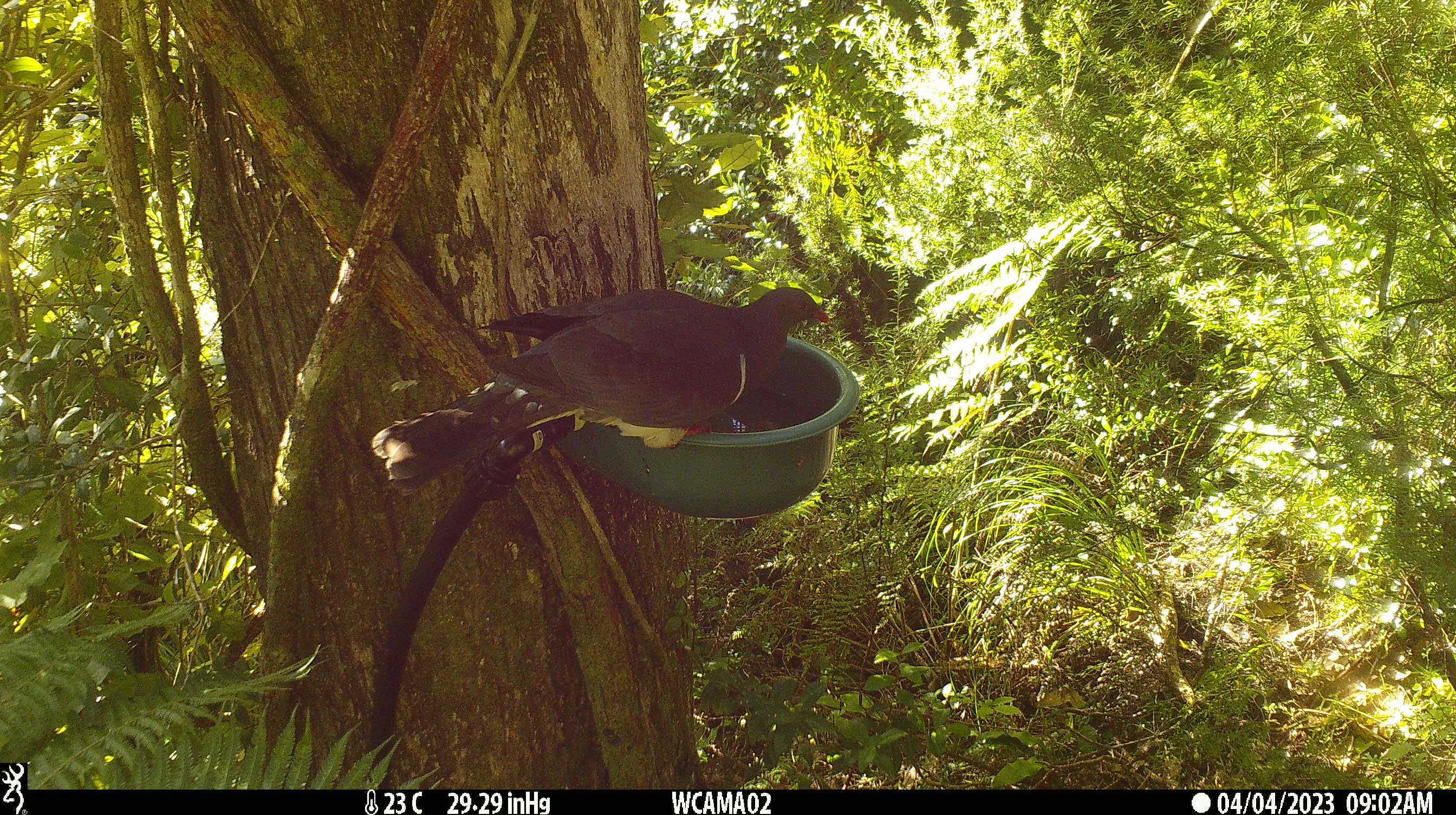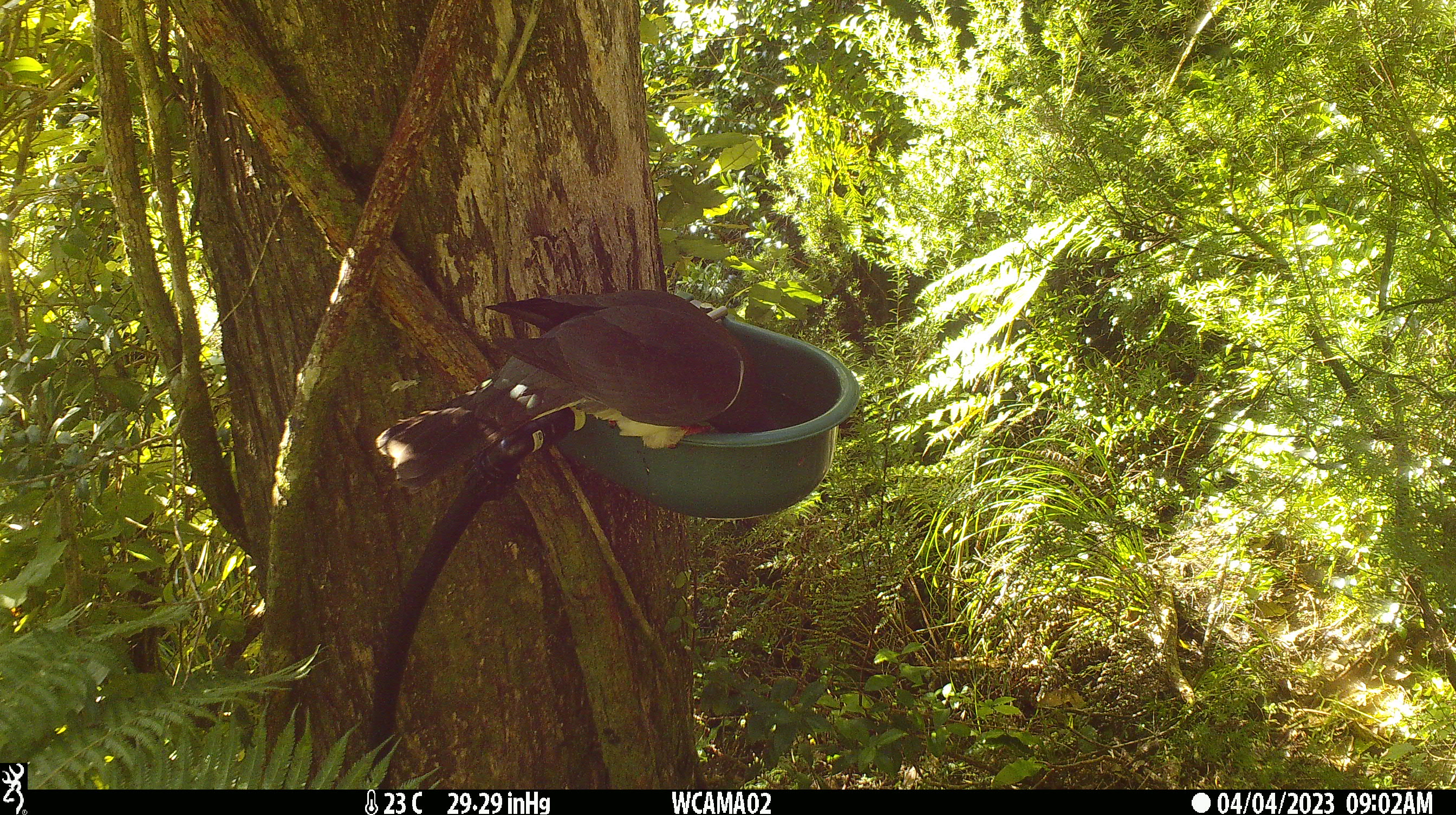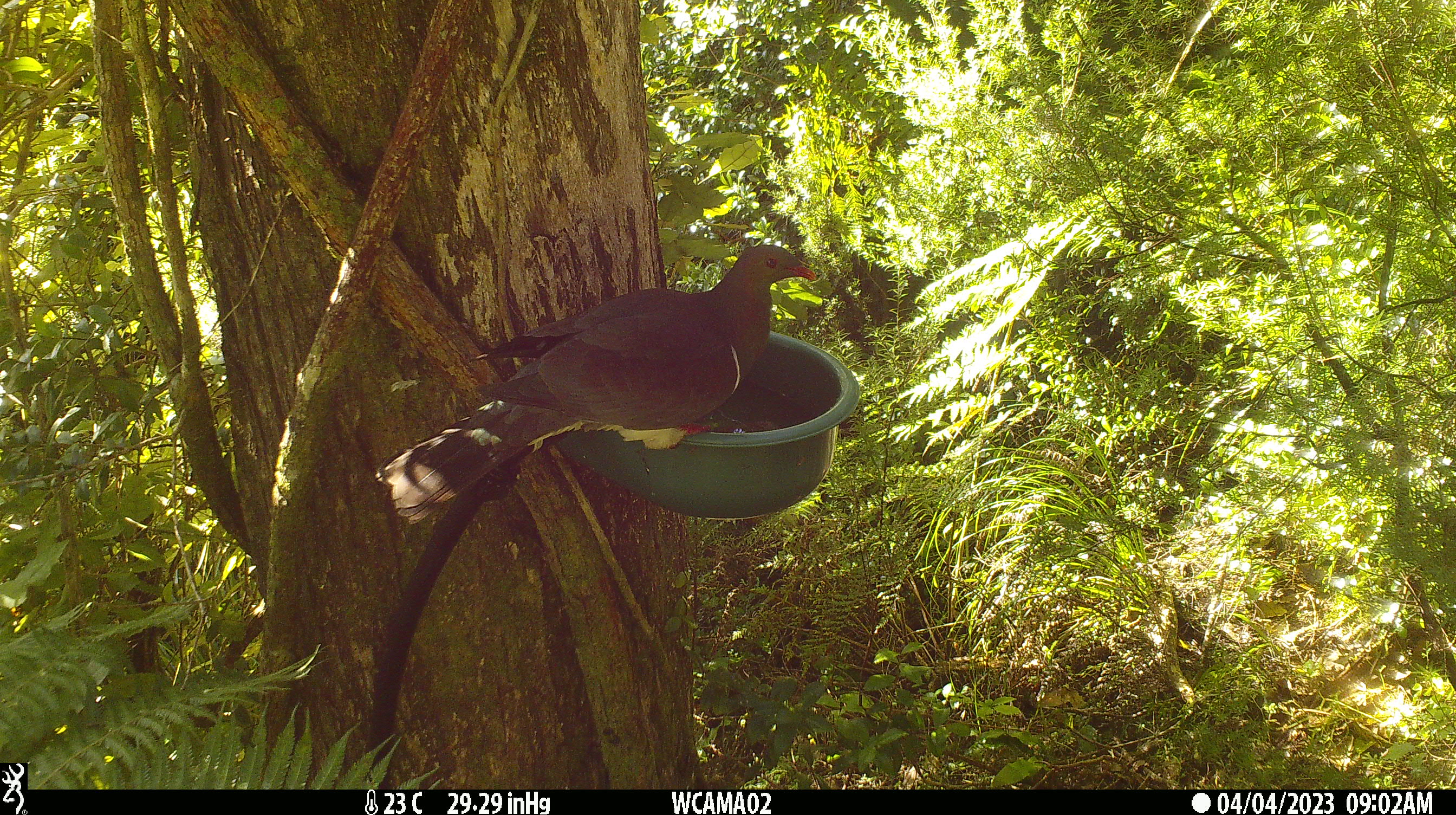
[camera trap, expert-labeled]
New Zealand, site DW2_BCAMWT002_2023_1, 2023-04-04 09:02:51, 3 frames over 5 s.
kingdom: Animalia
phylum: Chordata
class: Aves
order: Columbiformes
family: Columbidae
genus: Hemiphaga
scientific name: Hemiphaga novaeseelandiae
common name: new zealand pigeon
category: kereru